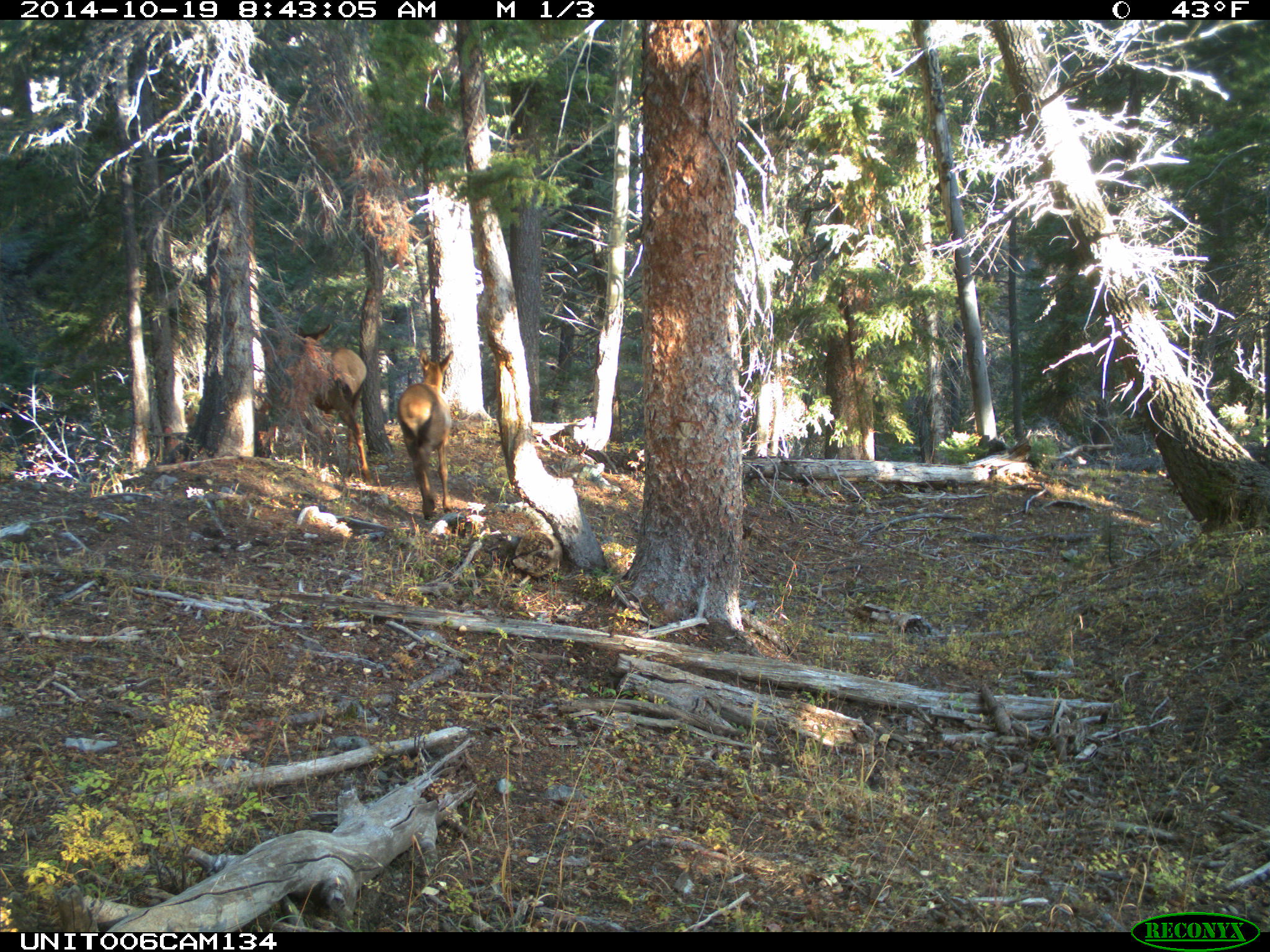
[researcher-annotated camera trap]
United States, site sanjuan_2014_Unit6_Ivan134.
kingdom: Animalia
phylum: Chordata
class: Mammalia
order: Artiodactyla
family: Cervidae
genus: Cervus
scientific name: Cervus elaphus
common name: red deer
Cervus elaphus (red deer).